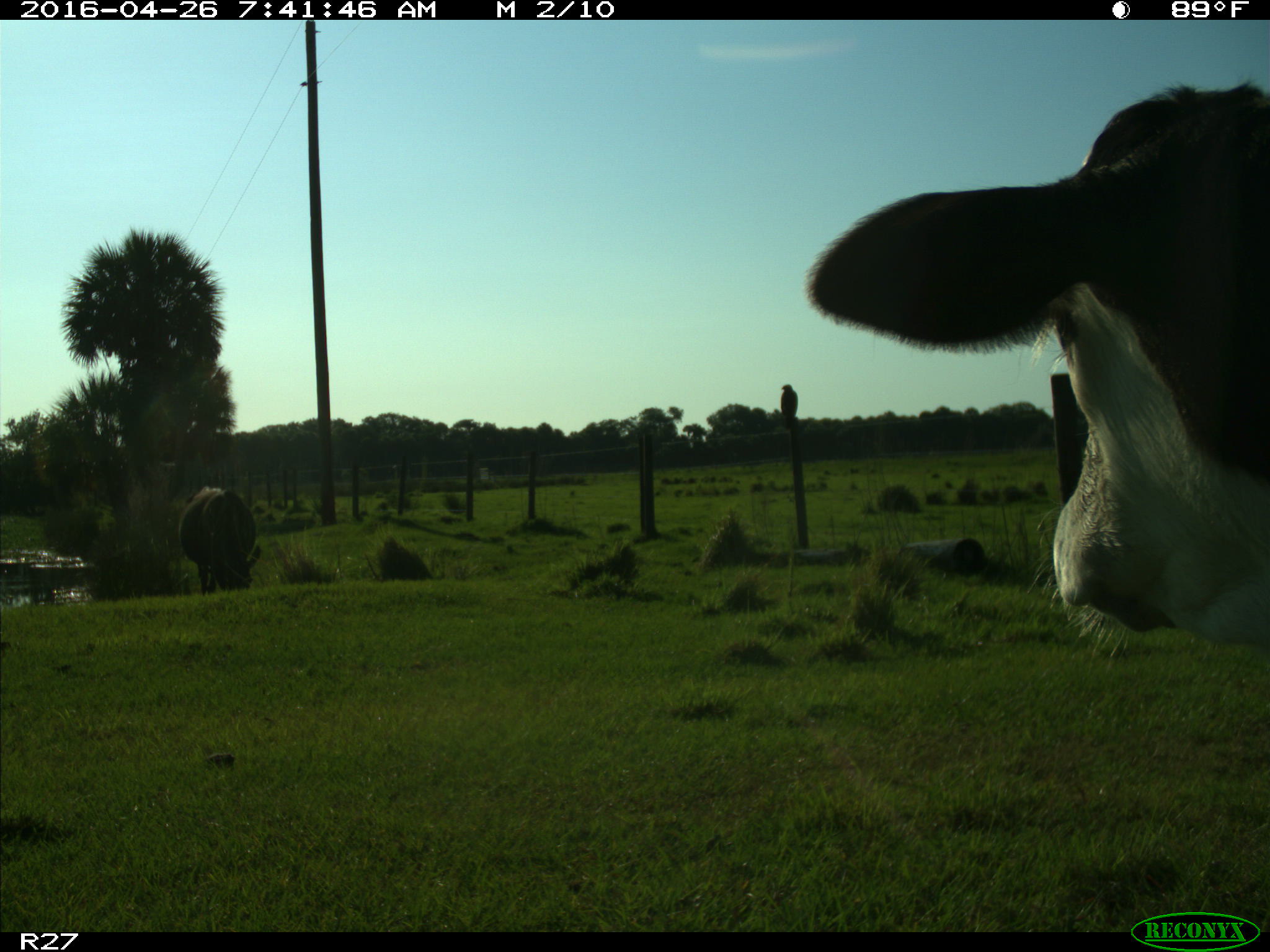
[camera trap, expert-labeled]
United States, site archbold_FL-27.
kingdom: Animalia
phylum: Chordata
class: Mammalia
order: Artiodactyla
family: Bovidae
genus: Bos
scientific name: Bos taurus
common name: domestic cow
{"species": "Bos taurus (domestic cow)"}